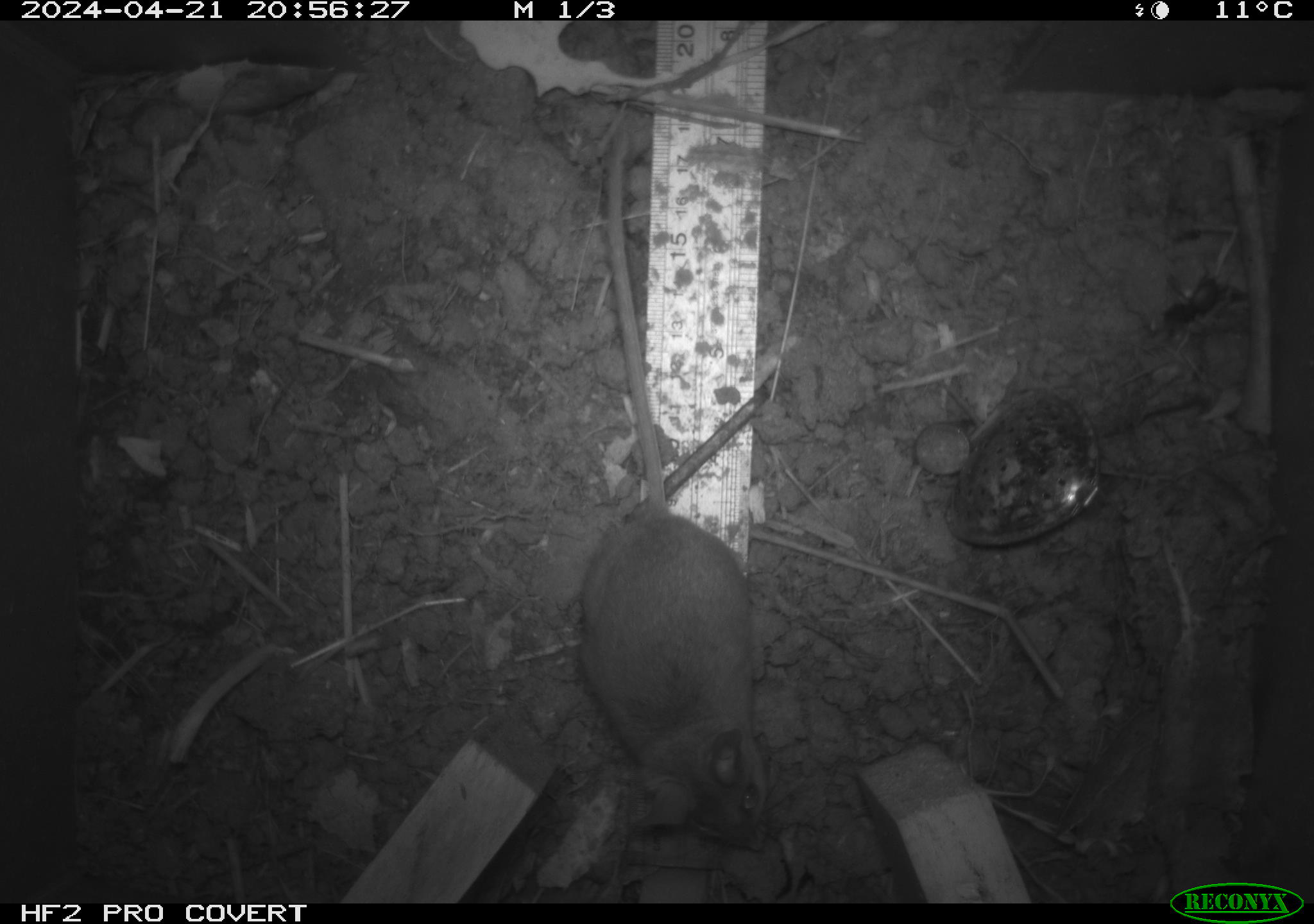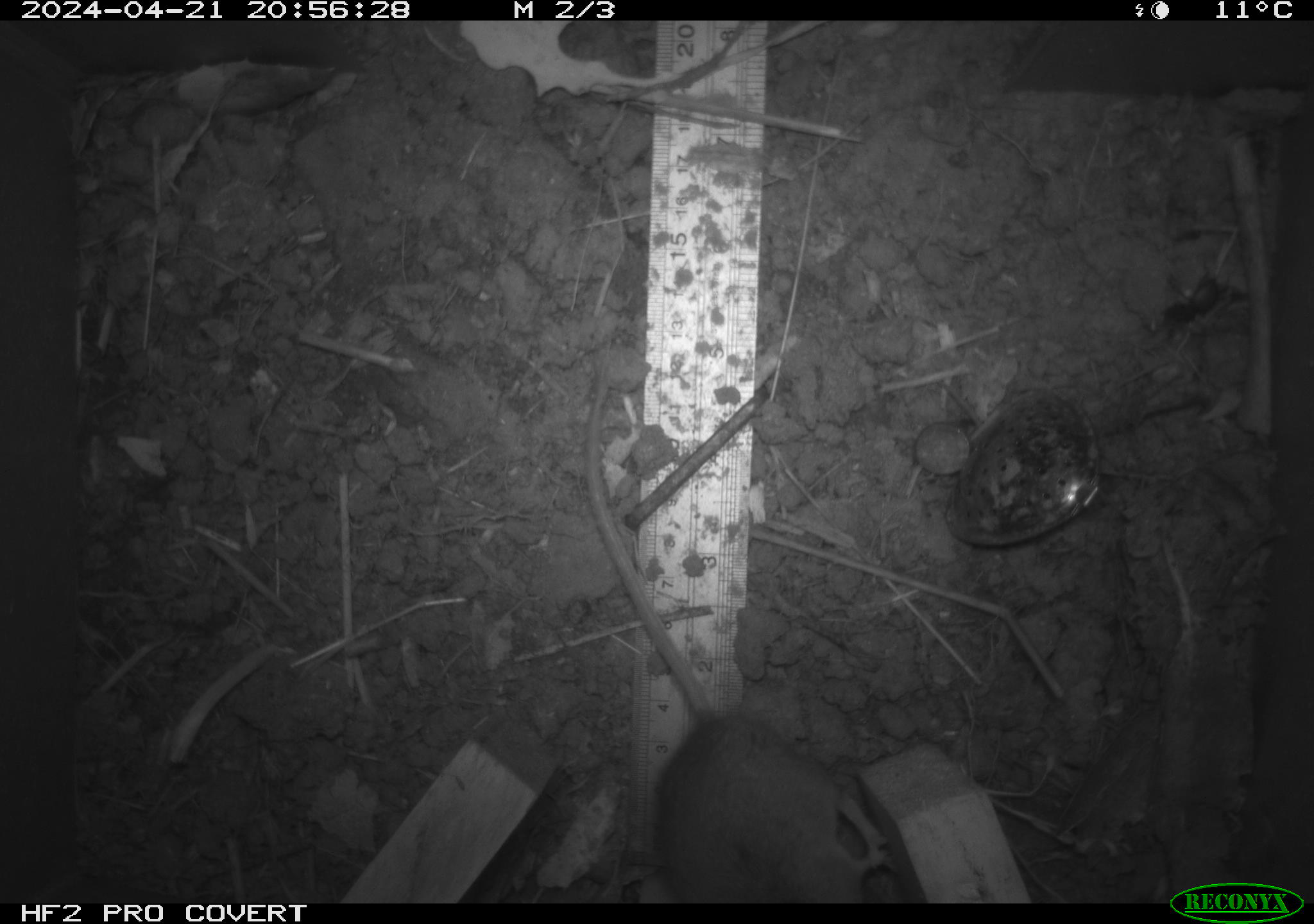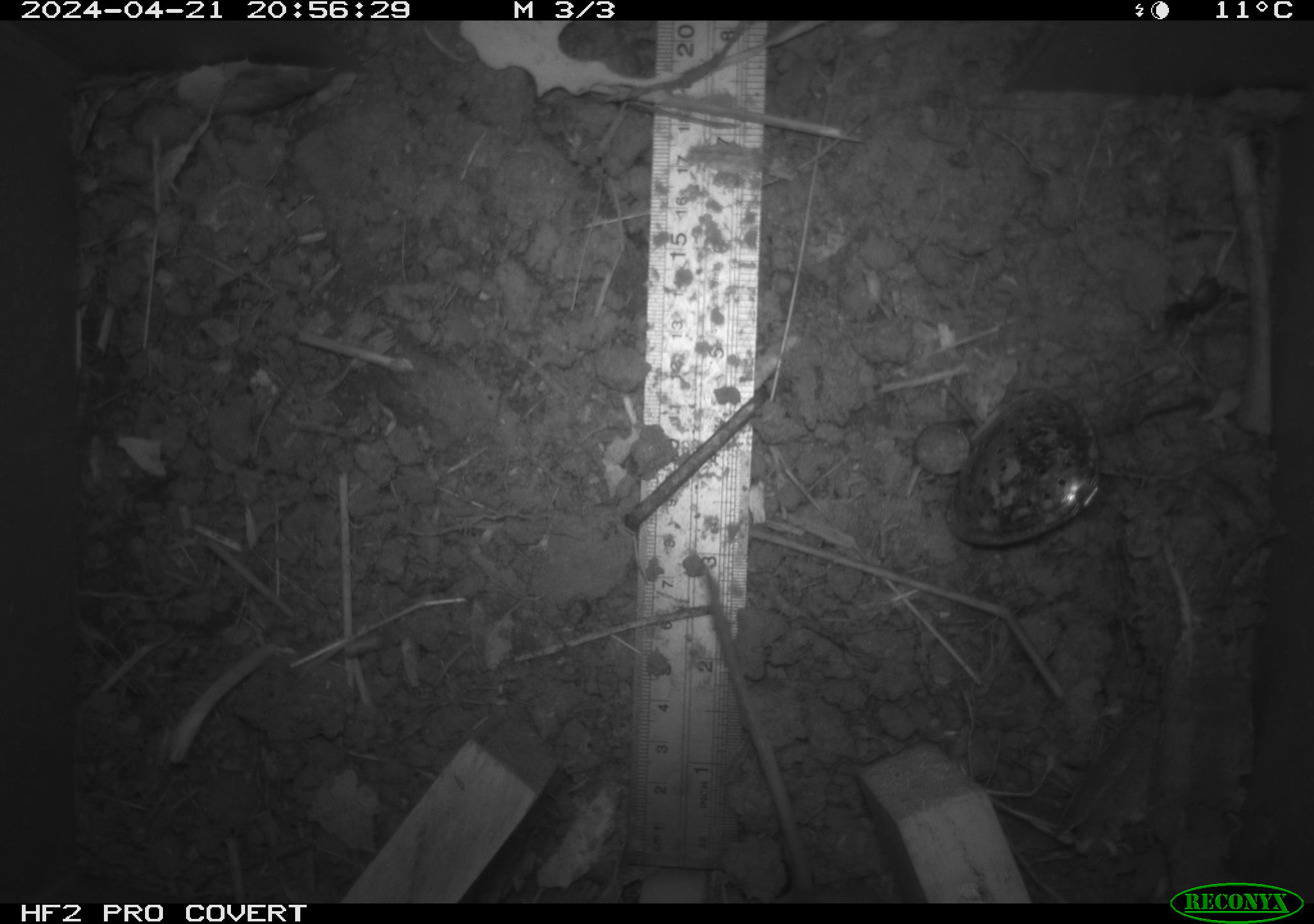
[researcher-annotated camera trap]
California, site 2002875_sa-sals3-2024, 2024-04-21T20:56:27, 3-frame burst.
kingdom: Animalia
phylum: Chordata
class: Mammalia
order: Rodentia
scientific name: Rodentia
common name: mouse species